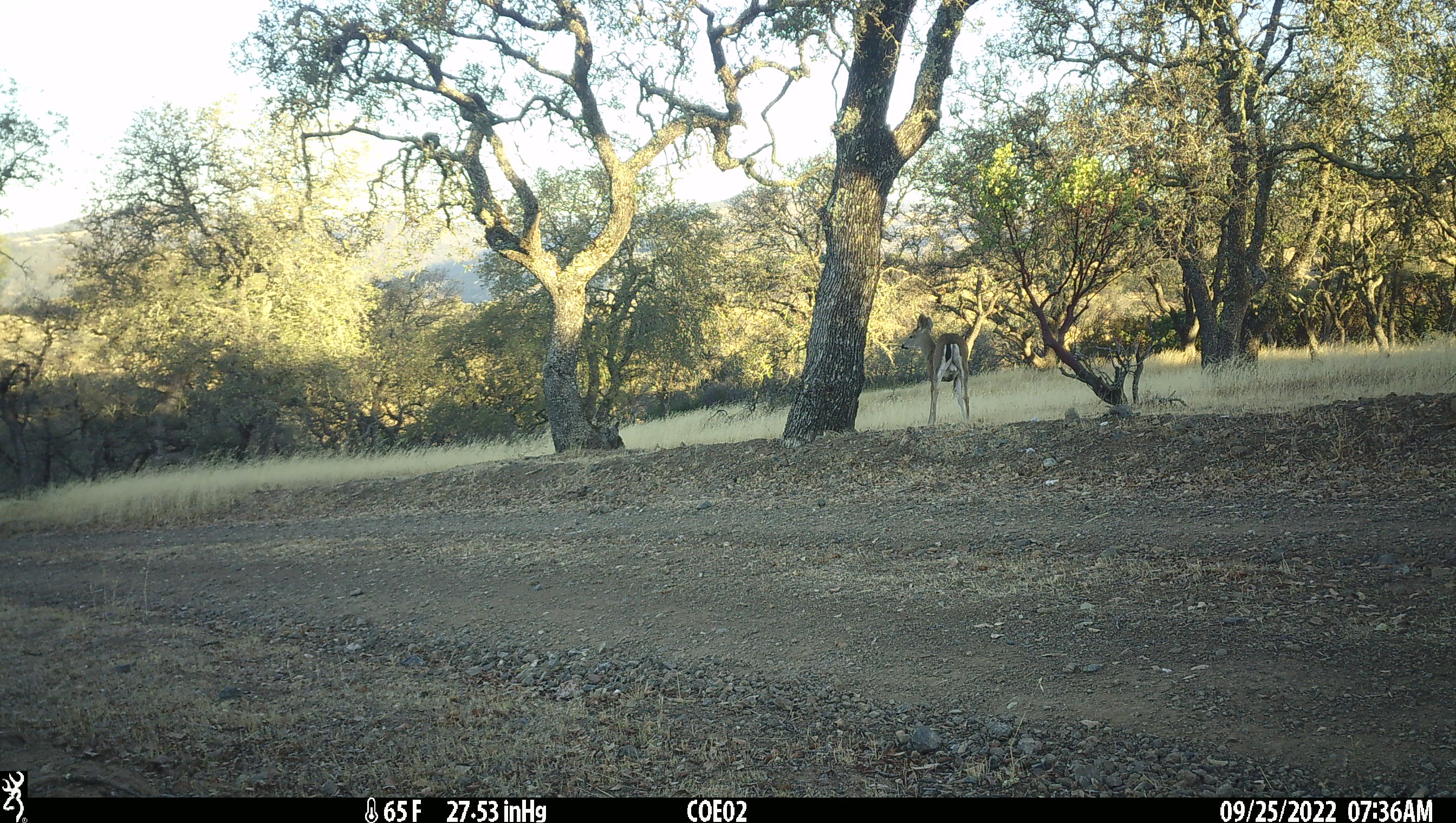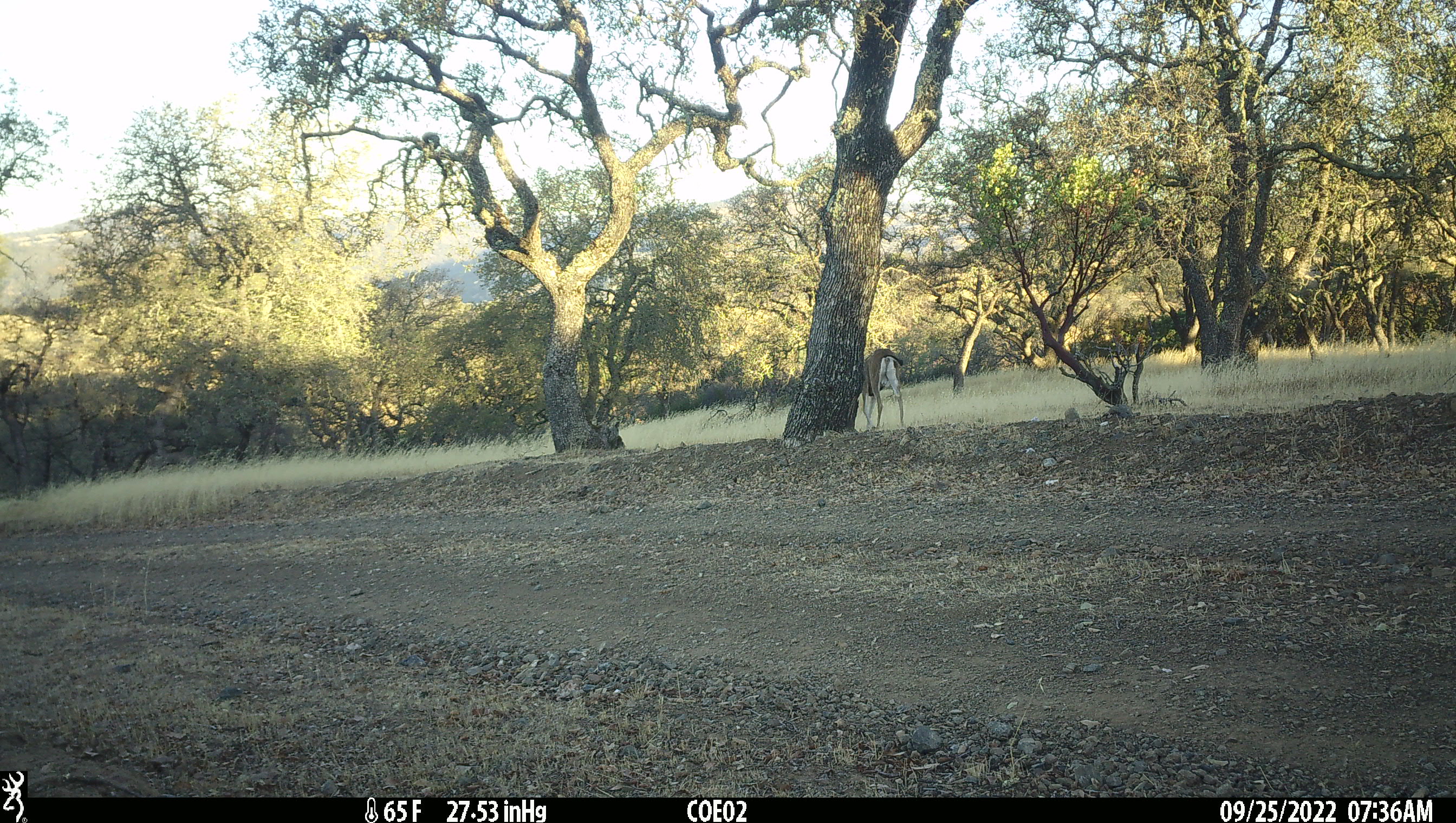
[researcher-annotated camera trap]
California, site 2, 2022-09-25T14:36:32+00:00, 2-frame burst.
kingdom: Animalia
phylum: Chordata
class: Mammalia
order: Artiodactyla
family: Cervidae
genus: Odocoileus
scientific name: Odocoileus hemionus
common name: mule deer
Mule deer (Odocoileus hemionus).